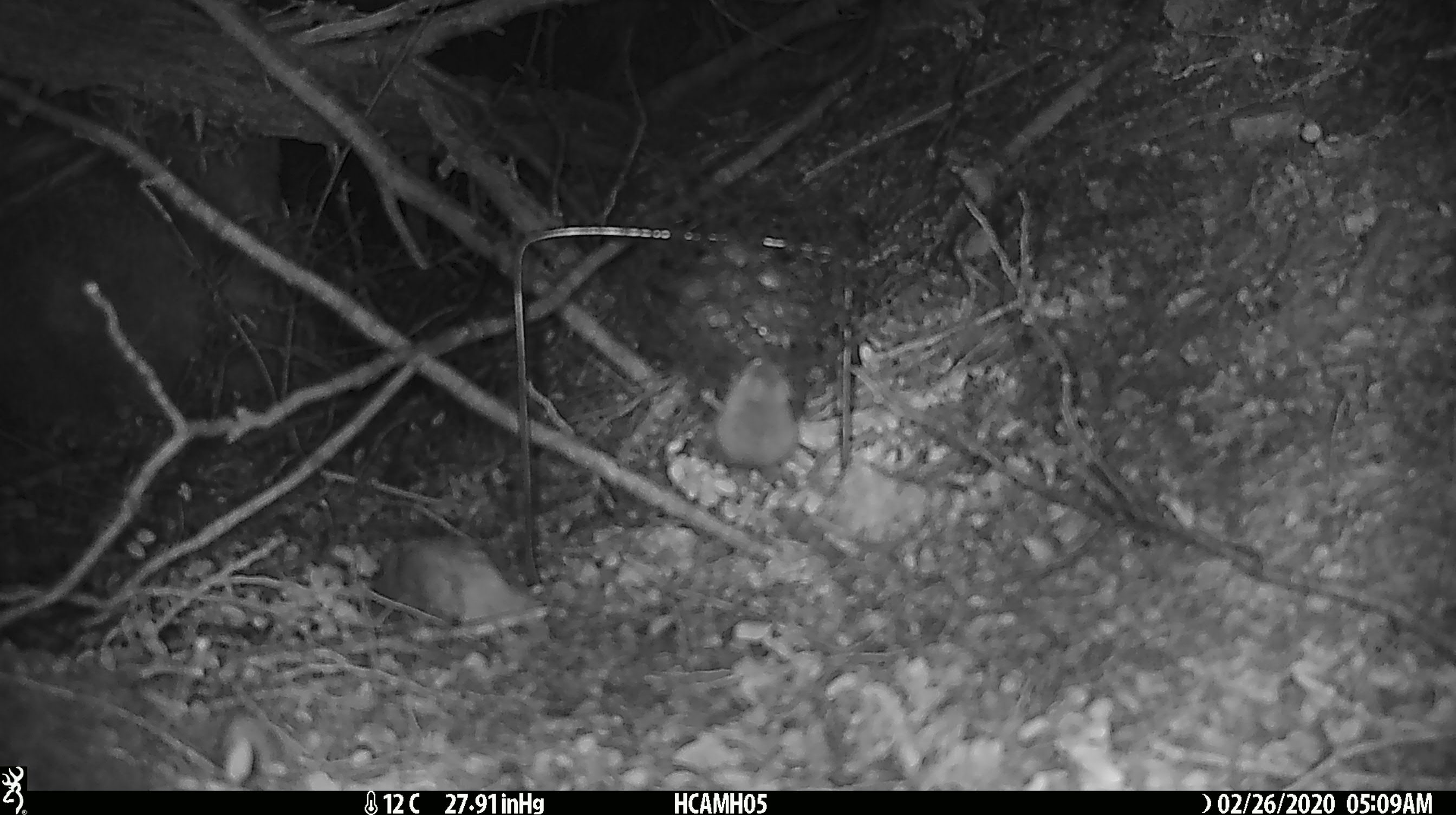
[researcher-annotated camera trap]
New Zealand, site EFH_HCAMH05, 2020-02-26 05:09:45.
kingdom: Animalia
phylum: Chordata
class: Mammalia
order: Rodentia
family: Muridae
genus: Mus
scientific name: Mus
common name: mouse